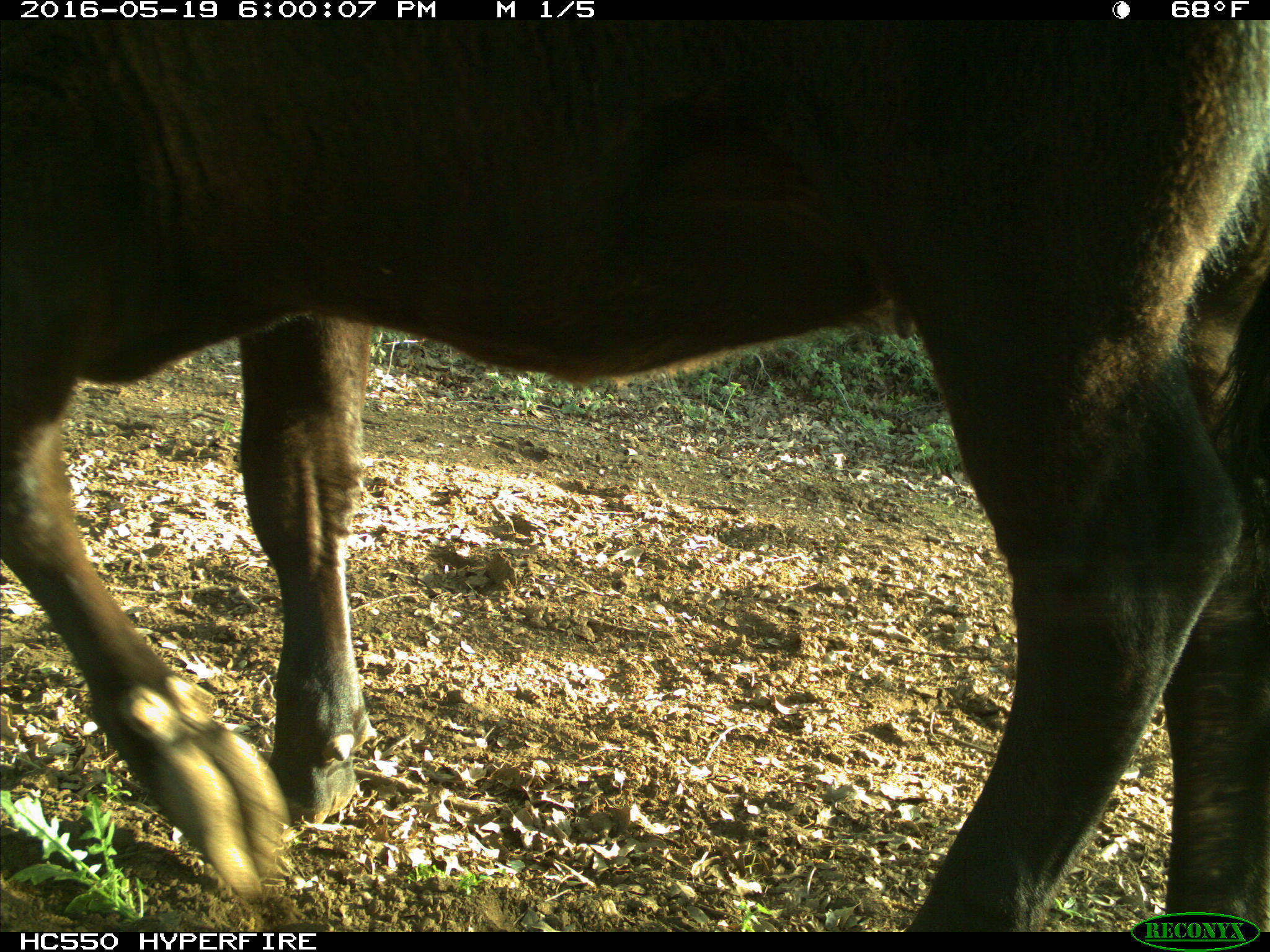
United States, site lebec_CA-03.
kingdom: Animalia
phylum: Chordata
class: Mammalia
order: Artiodactyla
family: Bovidae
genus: Bos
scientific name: Bos taurus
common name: domestic cow